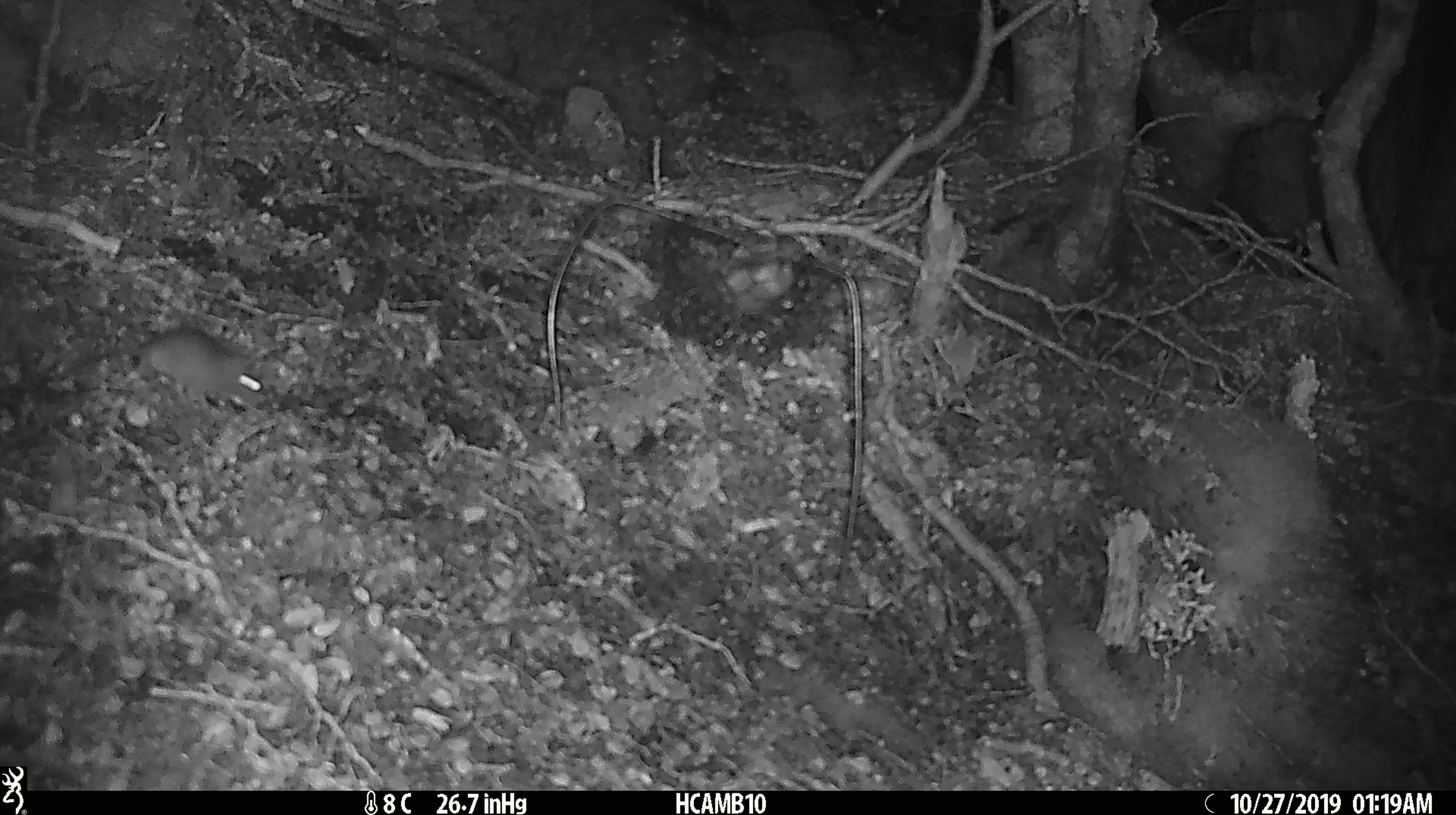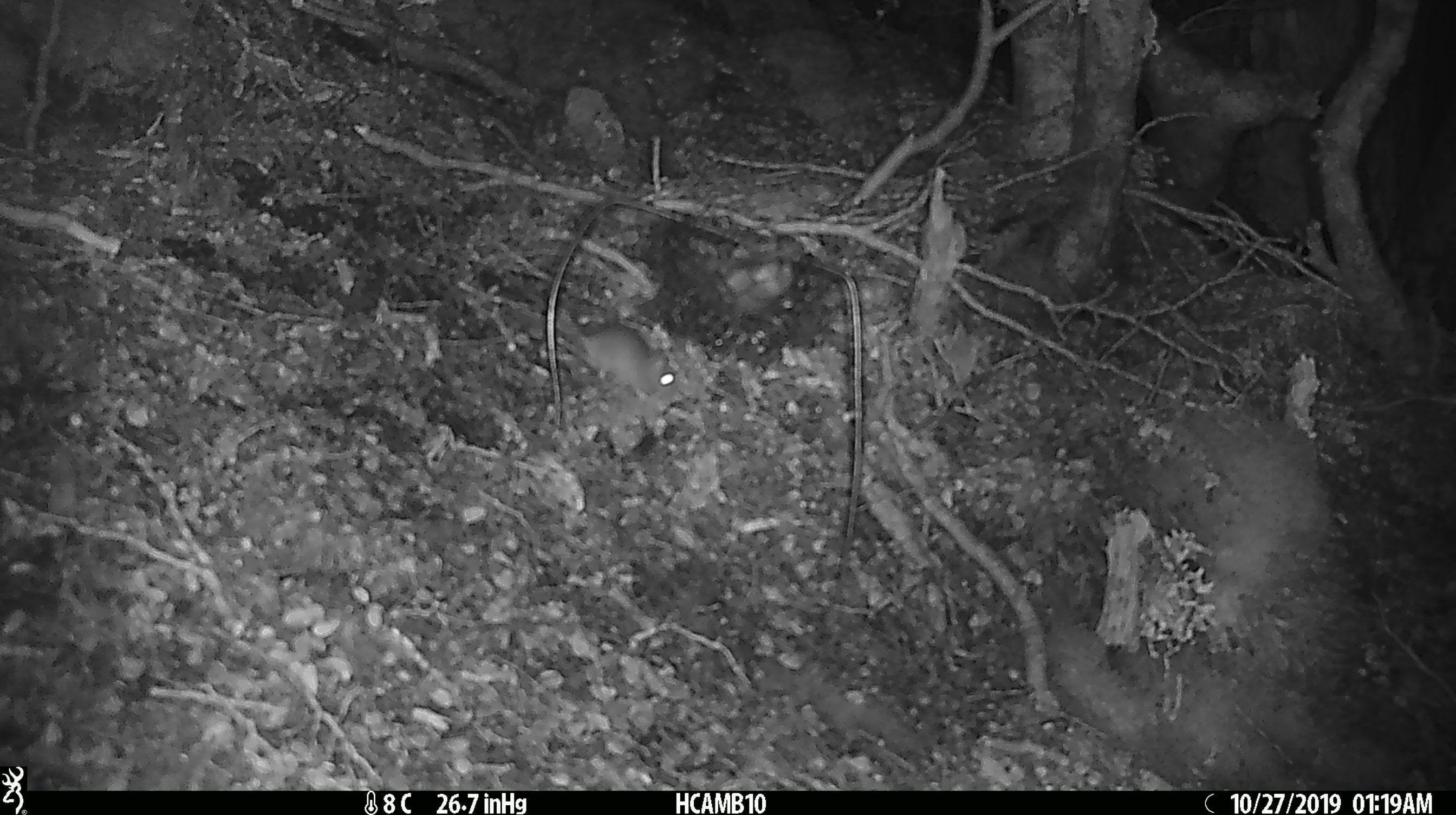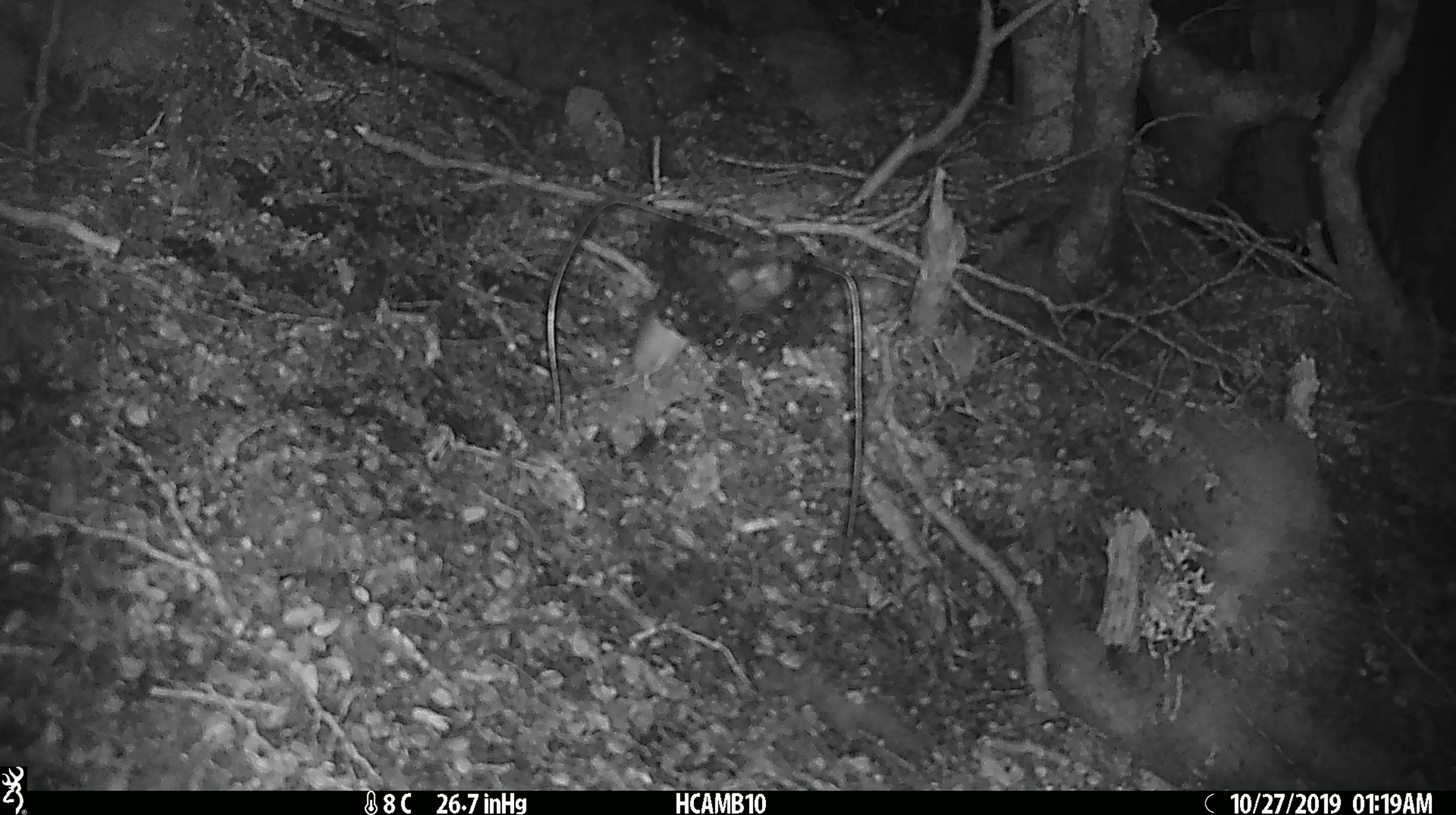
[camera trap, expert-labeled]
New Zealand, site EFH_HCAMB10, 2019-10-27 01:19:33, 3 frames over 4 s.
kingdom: Animalia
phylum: Chordata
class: Mammalia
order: Rodentia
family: Muridae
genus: Mus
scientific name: Mus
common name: mouse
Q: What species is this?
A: Mouse (Mus).